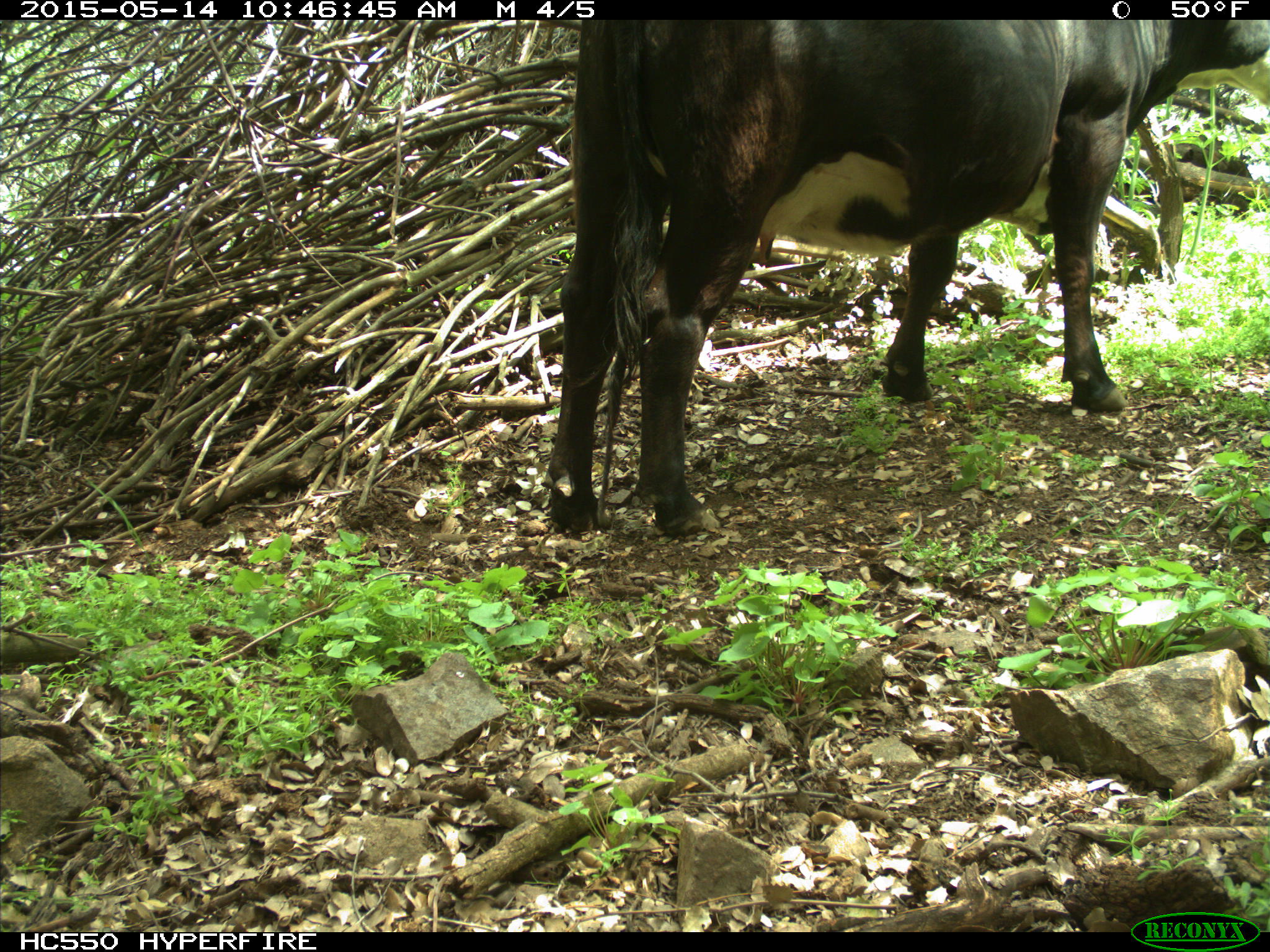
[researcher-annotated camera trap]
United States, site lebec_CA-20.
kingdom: Animalia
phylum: Chordata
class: Mammalia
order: Artiodactyla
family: Bovidae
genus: Bos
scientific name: Bos taurus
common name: domestic cow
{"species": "Bos taurus (domestic cow)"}